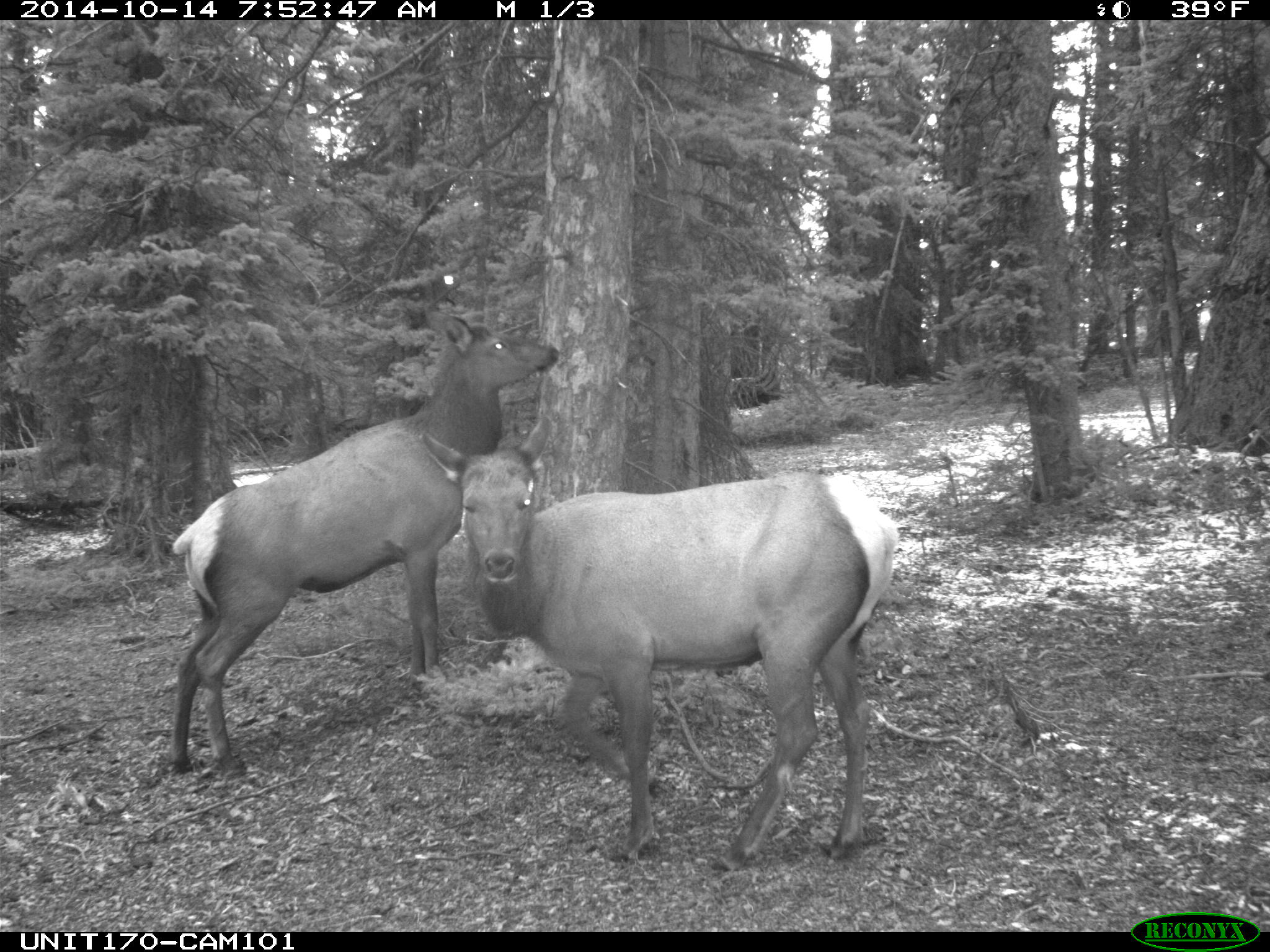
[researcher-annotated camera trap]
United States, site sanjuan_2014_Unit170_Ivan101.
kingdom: Animalia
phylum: Chordata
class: Mammalia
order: Artiodactyla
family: Cervidae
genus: Cervus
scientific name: Cervus elaphus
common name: red deer